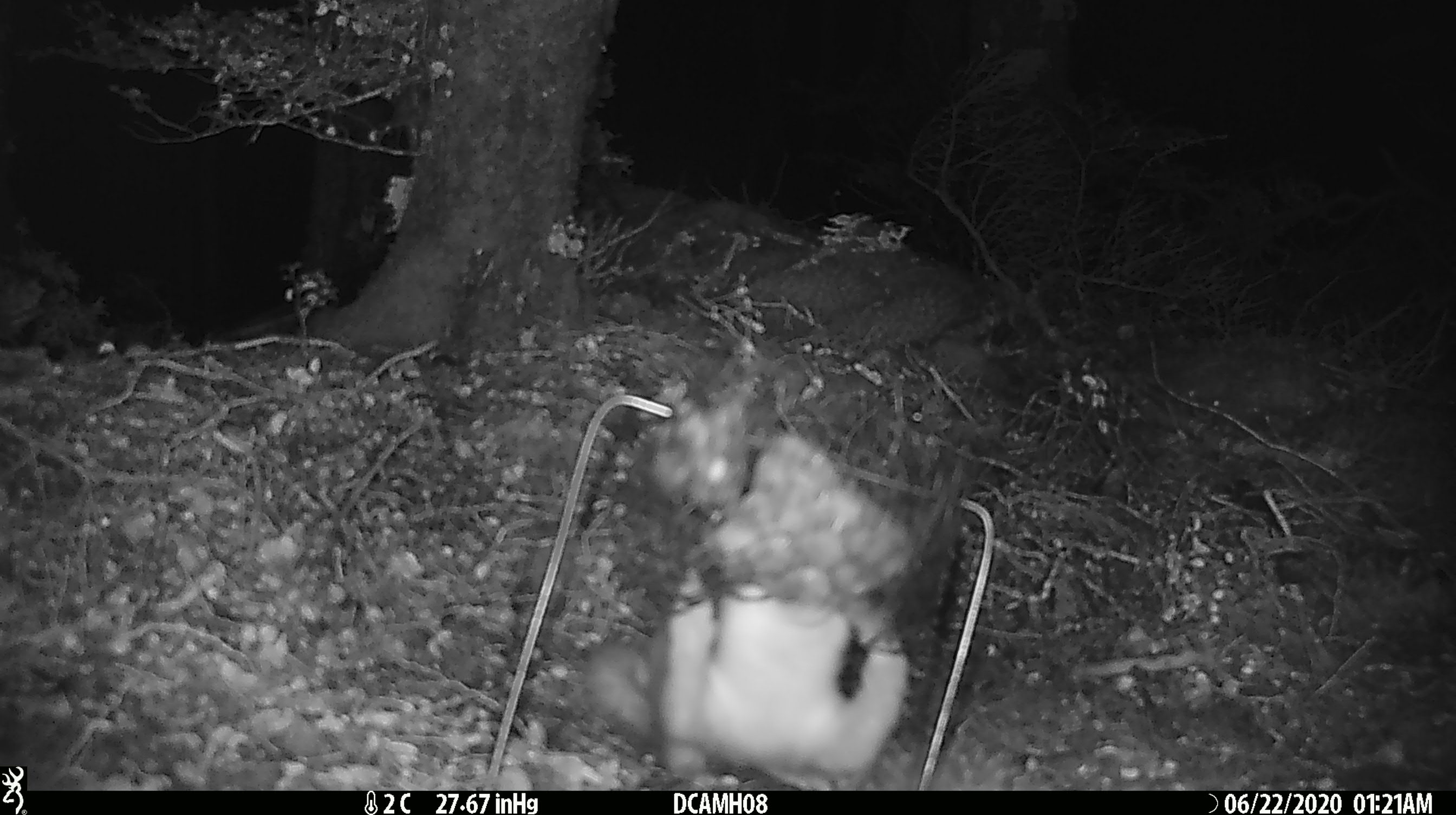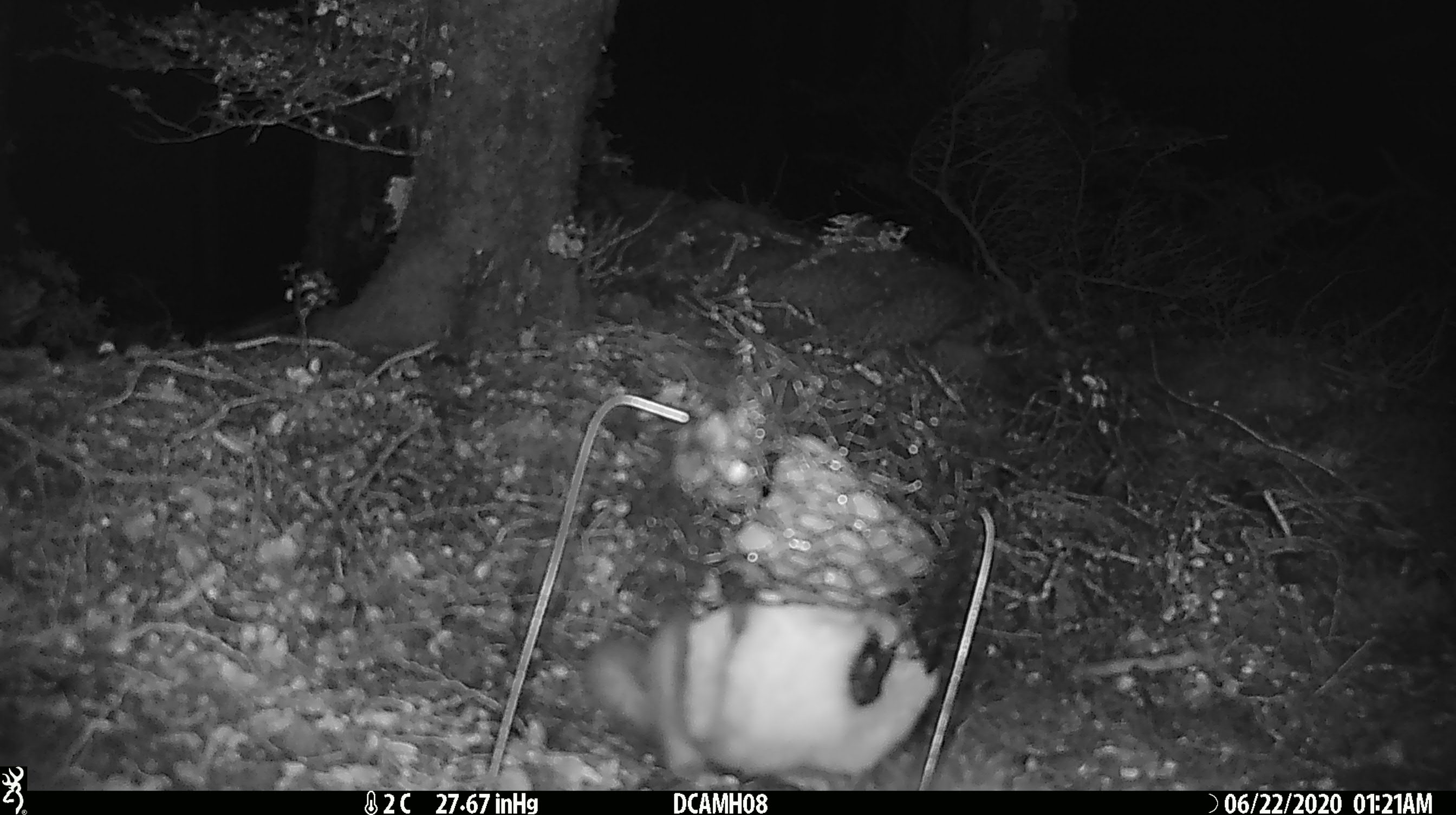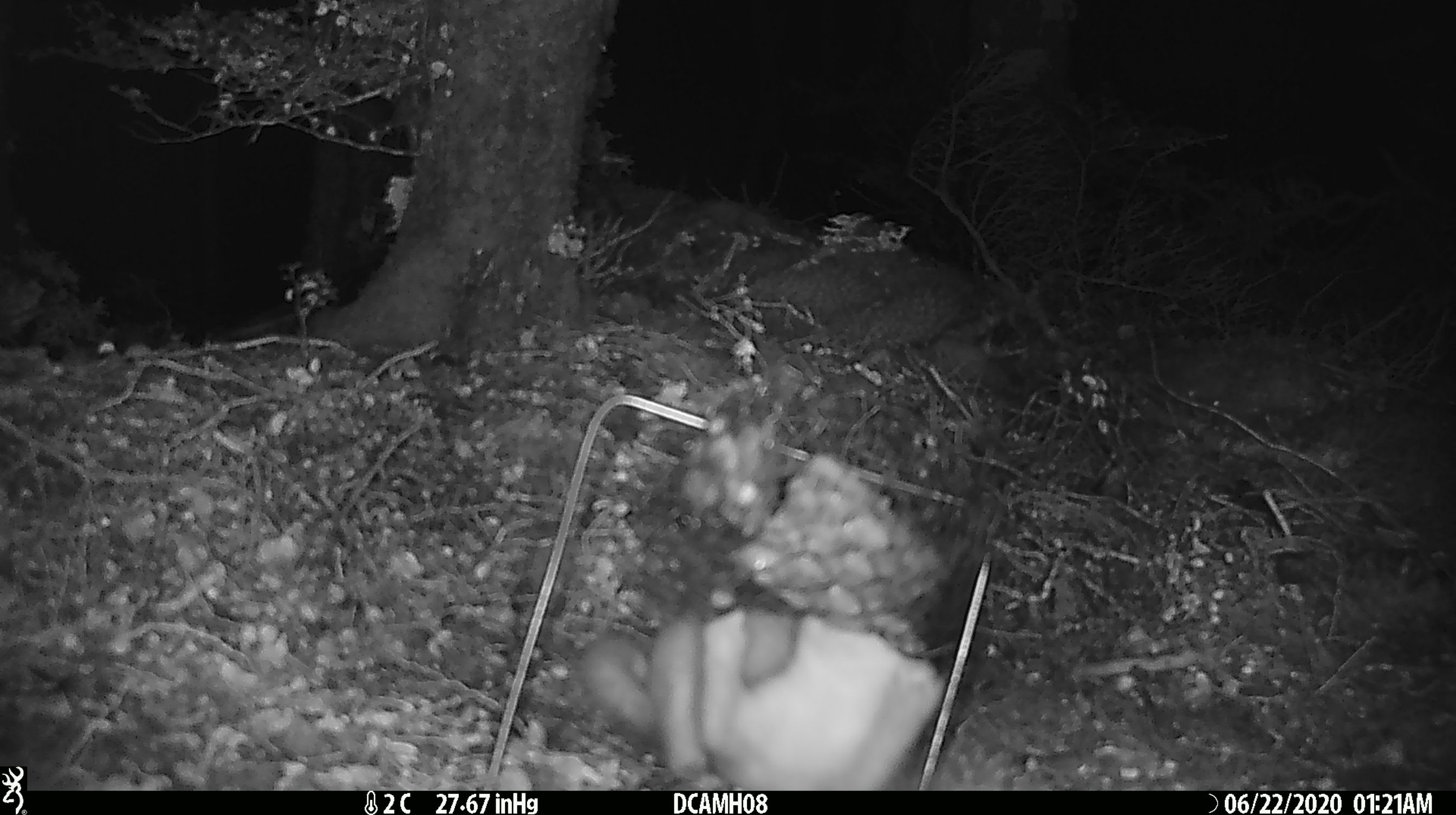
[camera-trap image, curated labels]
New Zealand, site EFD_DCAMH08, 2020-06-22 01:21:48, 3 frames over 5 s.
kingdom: Animalia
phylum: Chordata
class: Mammalia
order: Carnivora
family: Mustelidae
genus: Mustela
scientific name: Mustela erminea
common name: stoat